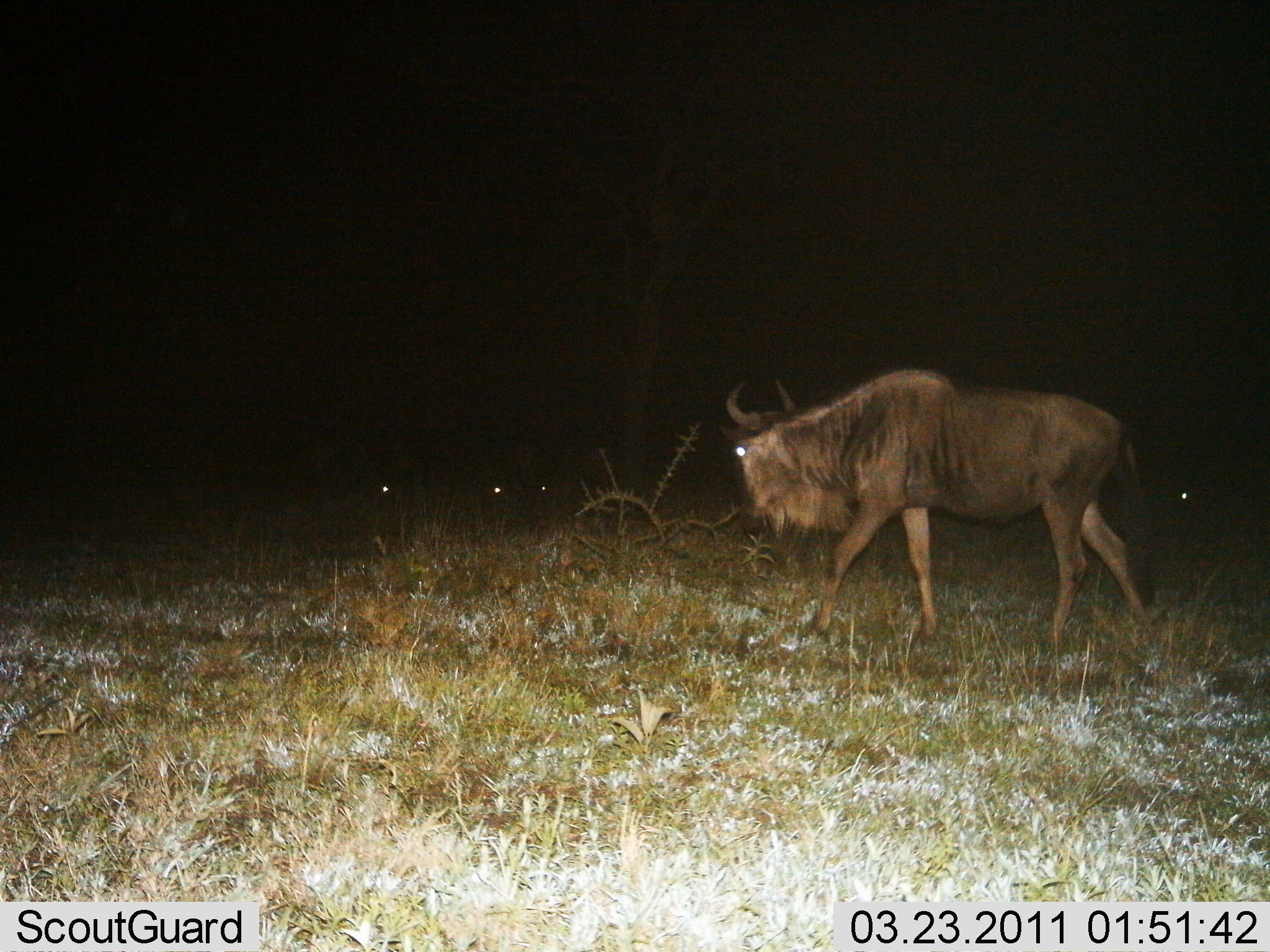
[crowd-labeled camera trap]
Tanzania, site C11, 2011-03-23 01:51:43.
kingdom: Animalia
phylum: Chordata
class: Mammalia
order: Artiodactyla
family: Bovidae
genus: Connochaetes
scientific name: Connochaetes taurinus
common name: blue wildebeest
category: wildebeest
Wildebeest (blue wildebeest) (Connochaetes taurinus), count 1. Behavior (volunteer vote fractions): standing 15%, resting 0%, moving 92%, interacting 0%. Young present (vote fraction): 0%. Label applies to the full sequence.